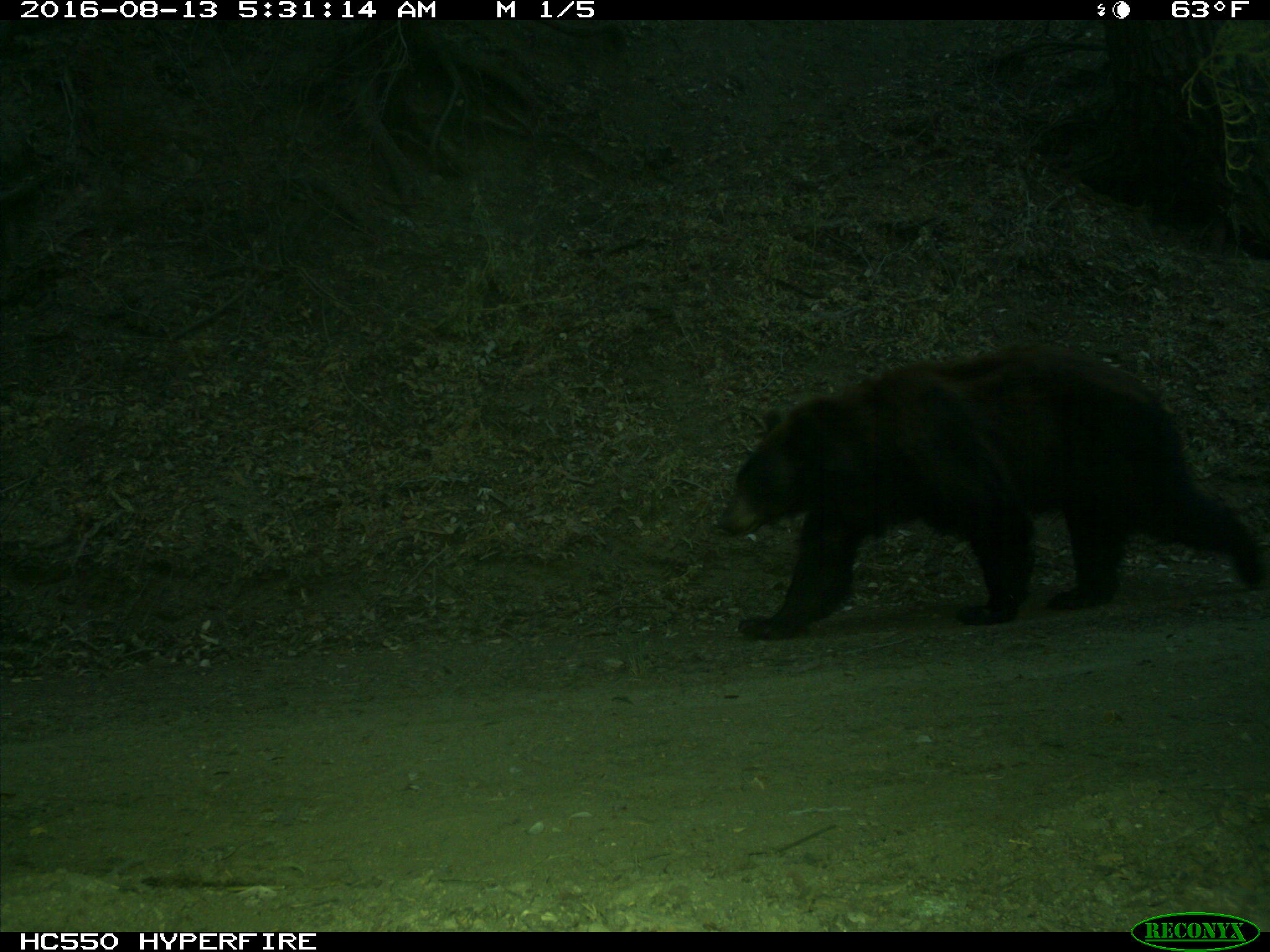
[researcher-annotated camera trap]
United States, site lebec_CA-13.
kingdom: Animalia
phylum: Chordata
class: Mammalia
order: Carnivora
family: Ursidae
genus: Ursus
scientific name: Ursus americanus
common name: american black bear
Ursus americanus (american black bear).